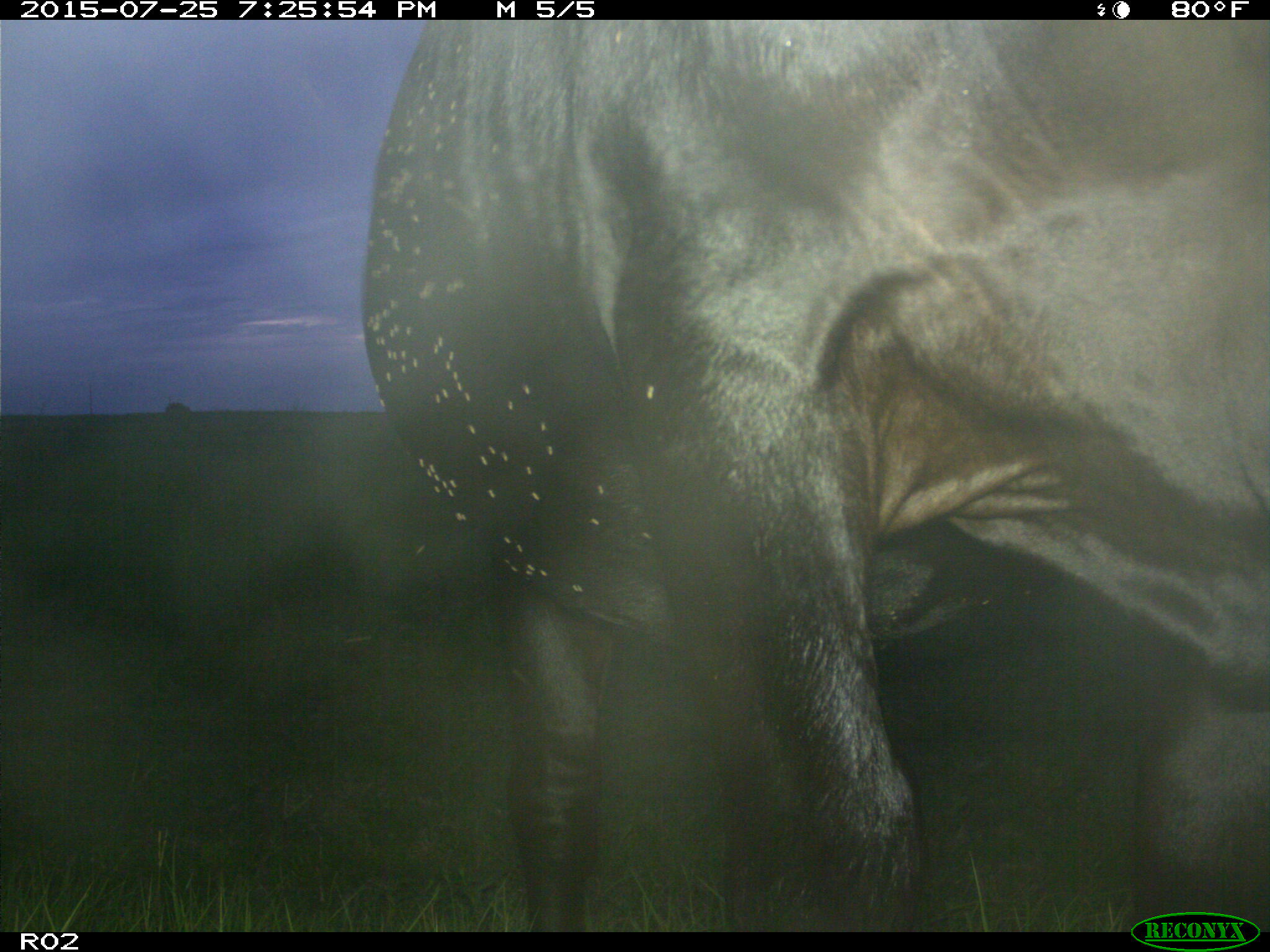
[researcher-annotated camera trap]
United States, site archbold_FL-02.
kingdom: Animalia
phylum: Chordata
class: Mammalia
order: Artiodactyla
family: Bovidae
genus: Bos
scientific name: Bos taurus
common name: domestic cow